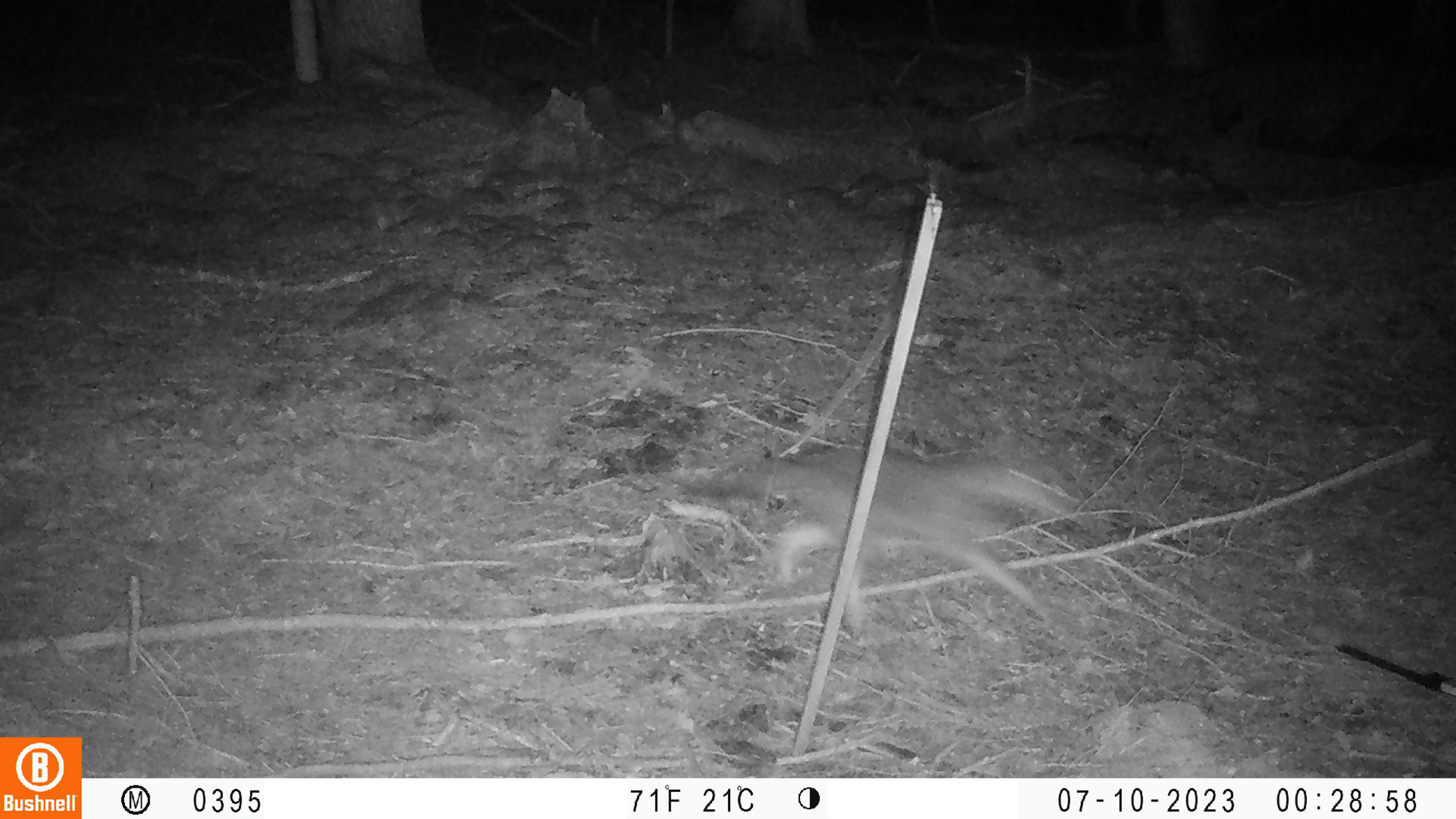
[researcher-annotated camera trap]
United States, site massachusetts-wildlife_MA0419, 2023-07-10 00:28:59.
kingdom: Animalia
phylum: Chordata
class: Mammalia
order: Carnivora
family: Canidae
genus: Urocyon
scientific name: Urocyon cinereoargenteus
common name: gray fox